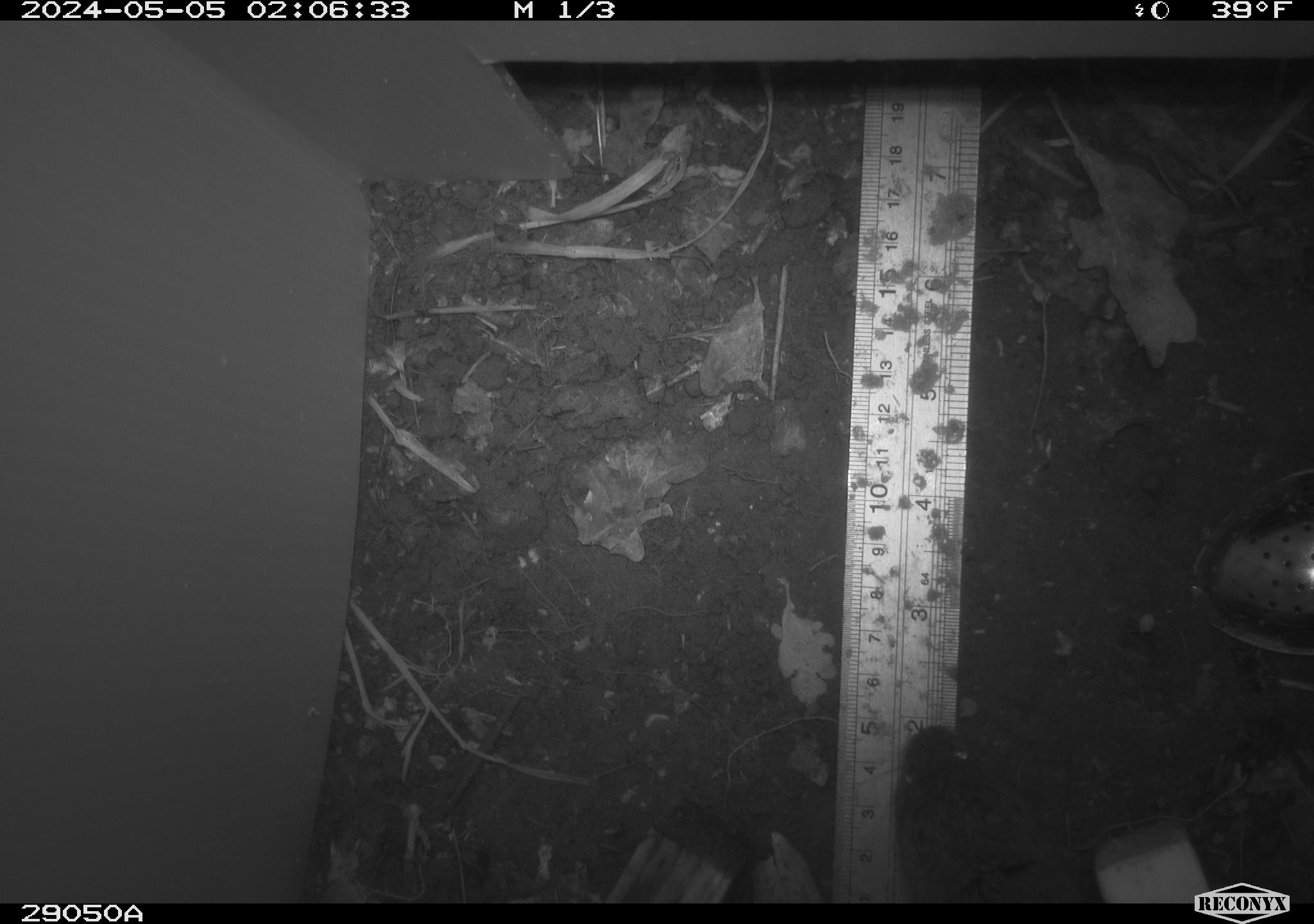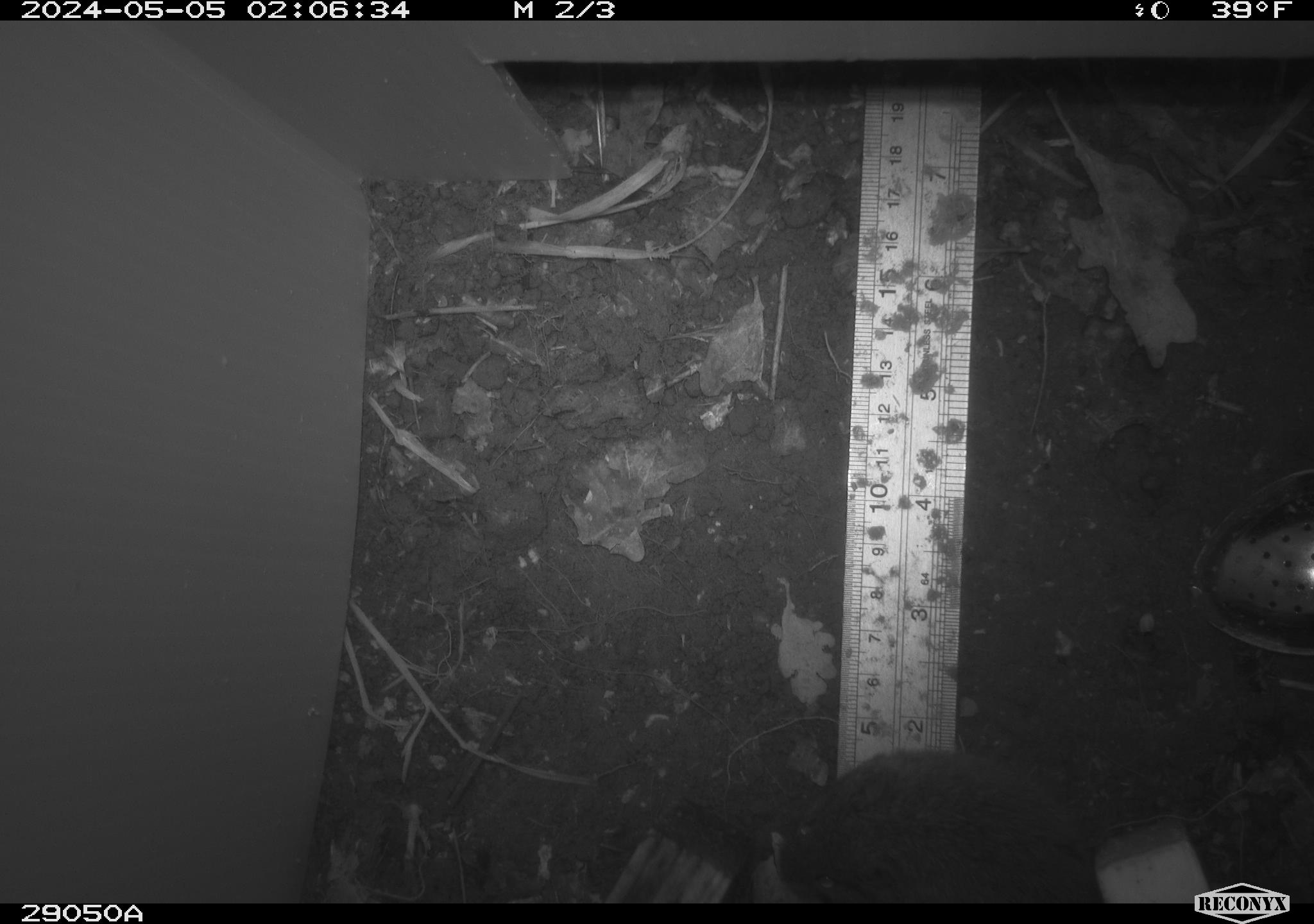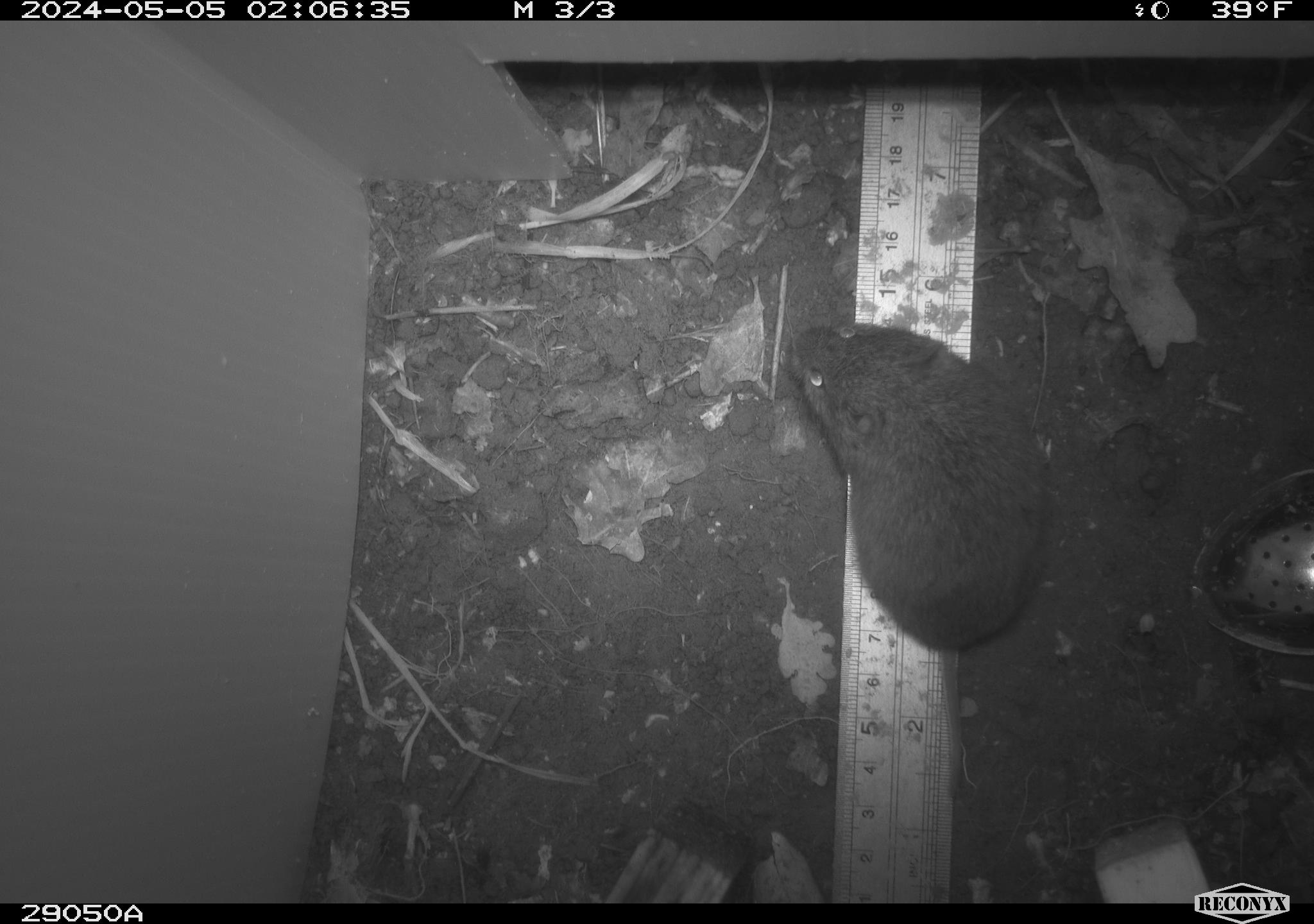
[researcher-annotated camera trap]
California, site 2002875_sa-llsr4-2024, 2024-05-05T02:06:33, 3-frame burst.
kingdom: Animalia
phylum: Chordata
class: Mammalia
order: Rodentia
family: Cricetidae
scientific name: Arvicolinae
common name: voles, lemmings, and muskrats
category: arvicolinae subfamily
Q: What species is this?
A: Arvicolinae subfamily (voles, lemmings, and muskrats) (Arvicolinae).